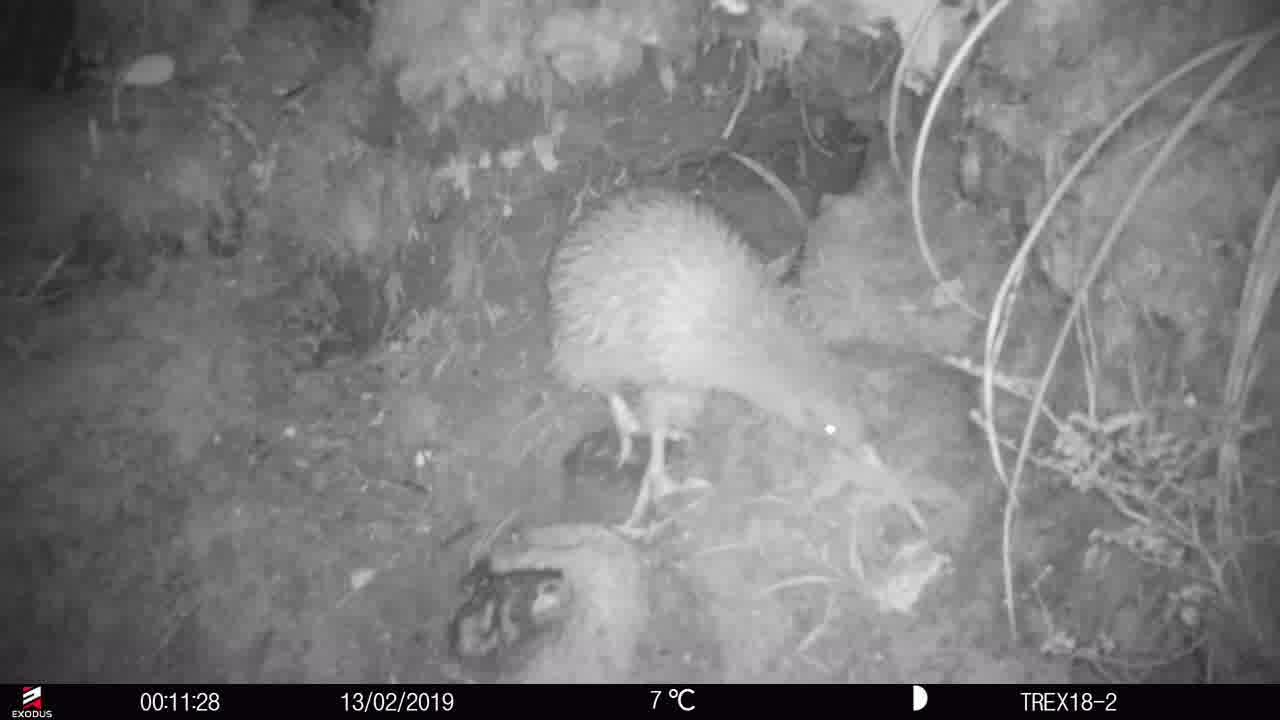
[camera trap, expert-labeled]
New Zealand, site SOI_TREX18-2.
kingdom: Animalia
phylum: Chordata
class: Aves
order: Apterygiformes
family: Apterygidae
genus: Apteryx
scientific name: Apteryx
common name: kiwi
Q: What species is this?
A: Kiwi (Apteryx).